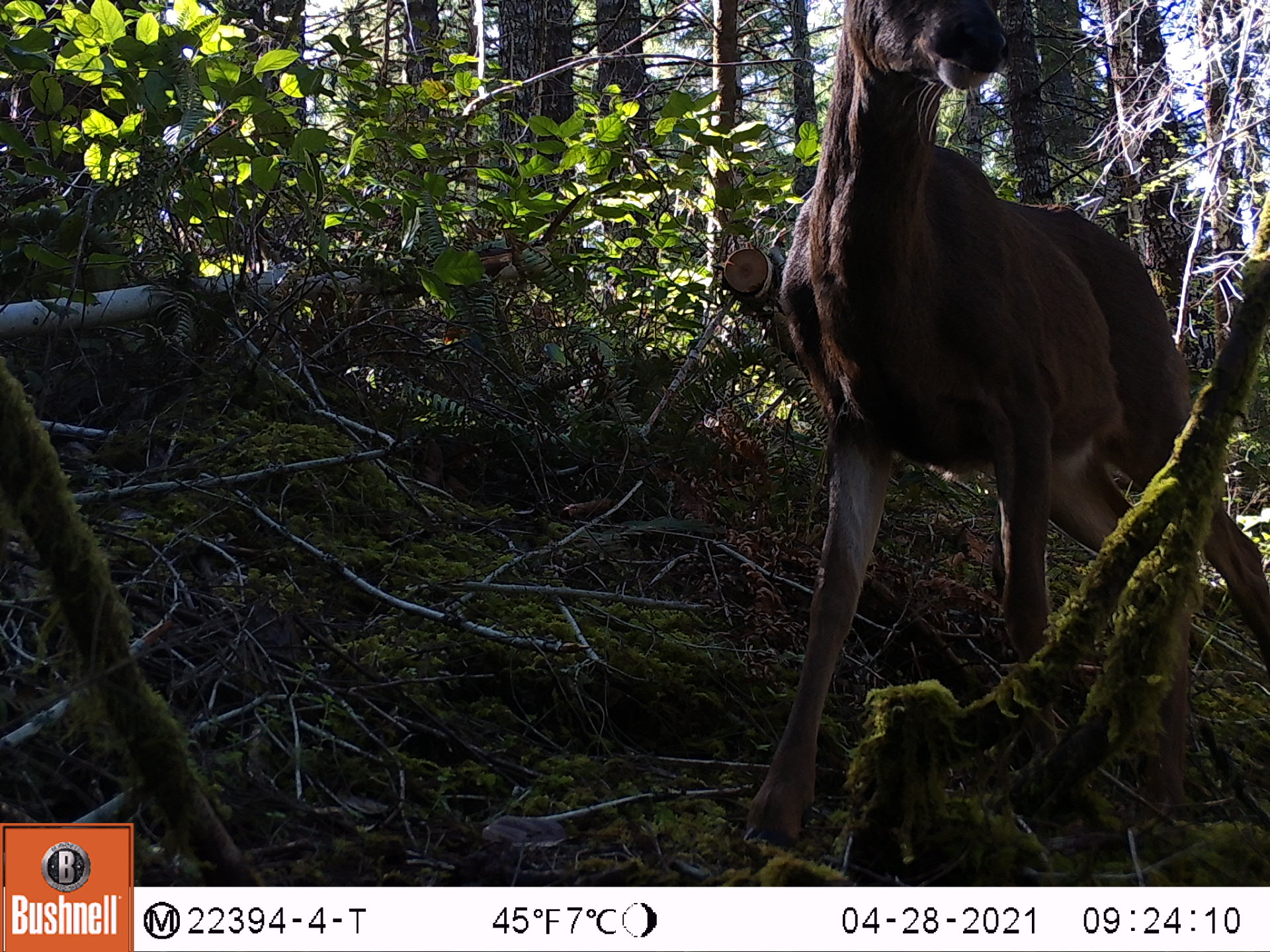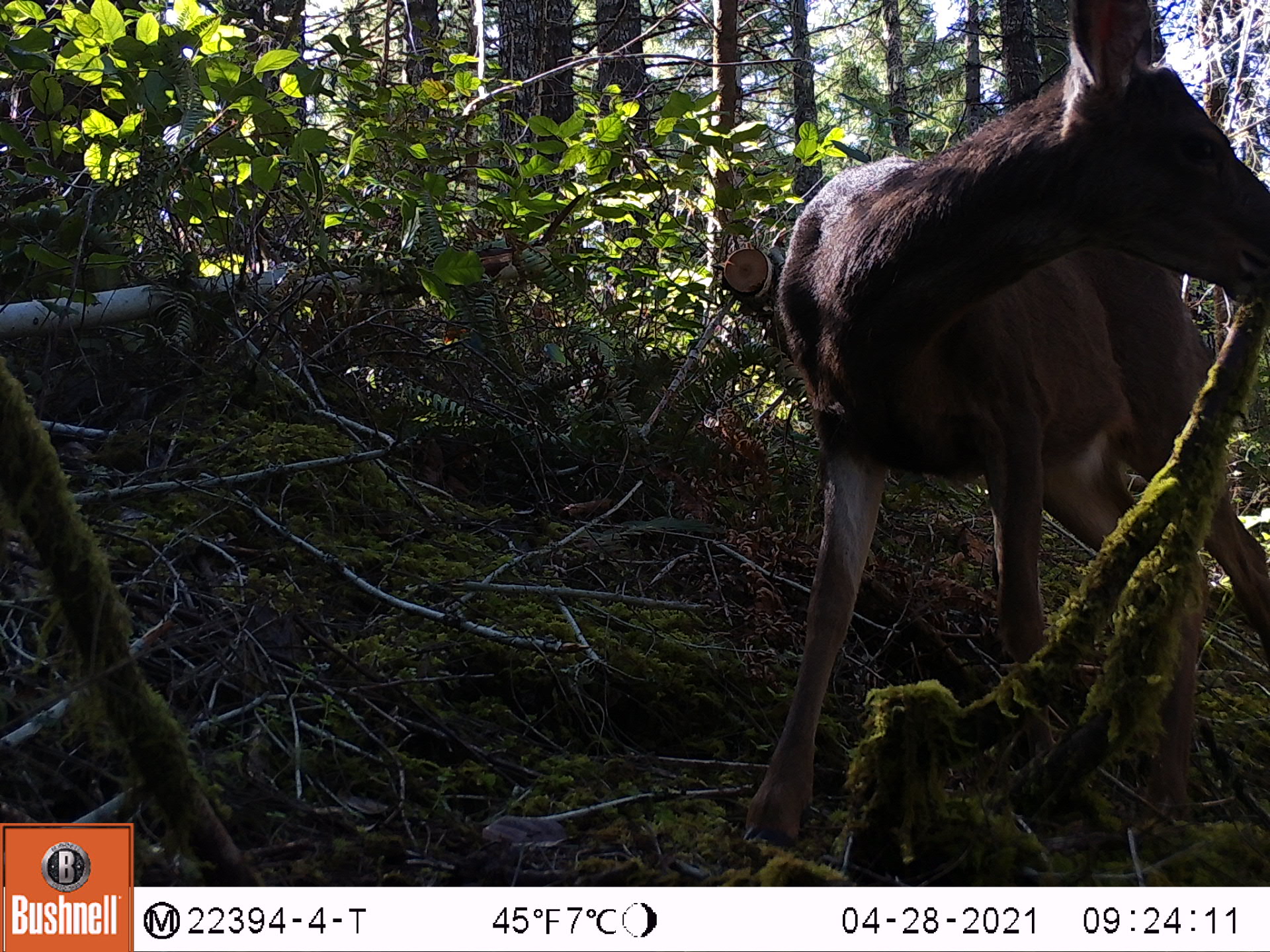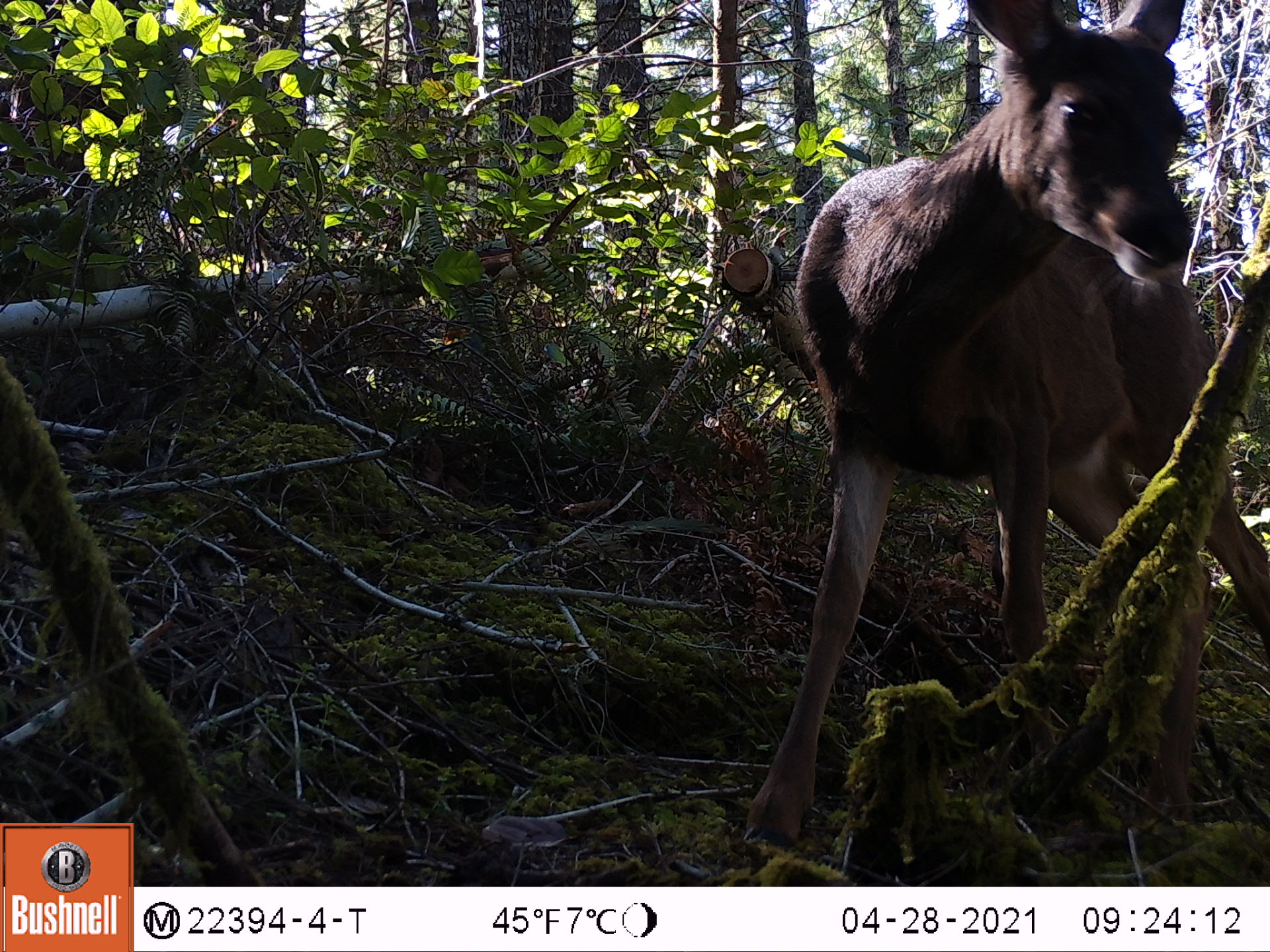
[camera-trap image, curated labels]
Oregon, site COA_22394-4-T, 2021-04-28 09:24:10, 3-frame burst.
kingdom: Animalia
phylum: Chordata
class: Mammalia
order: Artiodactyla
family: Cervidae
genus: Odocoileus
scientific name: Odocoileus hemionus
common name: black-tailed deer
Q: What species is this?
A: Black-tailed deer (Odocoileus hemionus).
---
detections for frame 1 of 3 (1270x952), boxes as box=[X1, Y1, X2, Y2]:
black-tailed deer: box=[726, 0, 1269, 878]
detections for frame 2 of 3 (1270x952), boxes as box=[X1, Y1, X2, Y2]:
black-tailed deer: box=[729, 0, 1269, 877]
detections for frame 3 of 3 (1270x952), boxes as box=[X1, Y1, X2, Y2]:
black-tailed deer: box=[720, 0, 1269, 876]